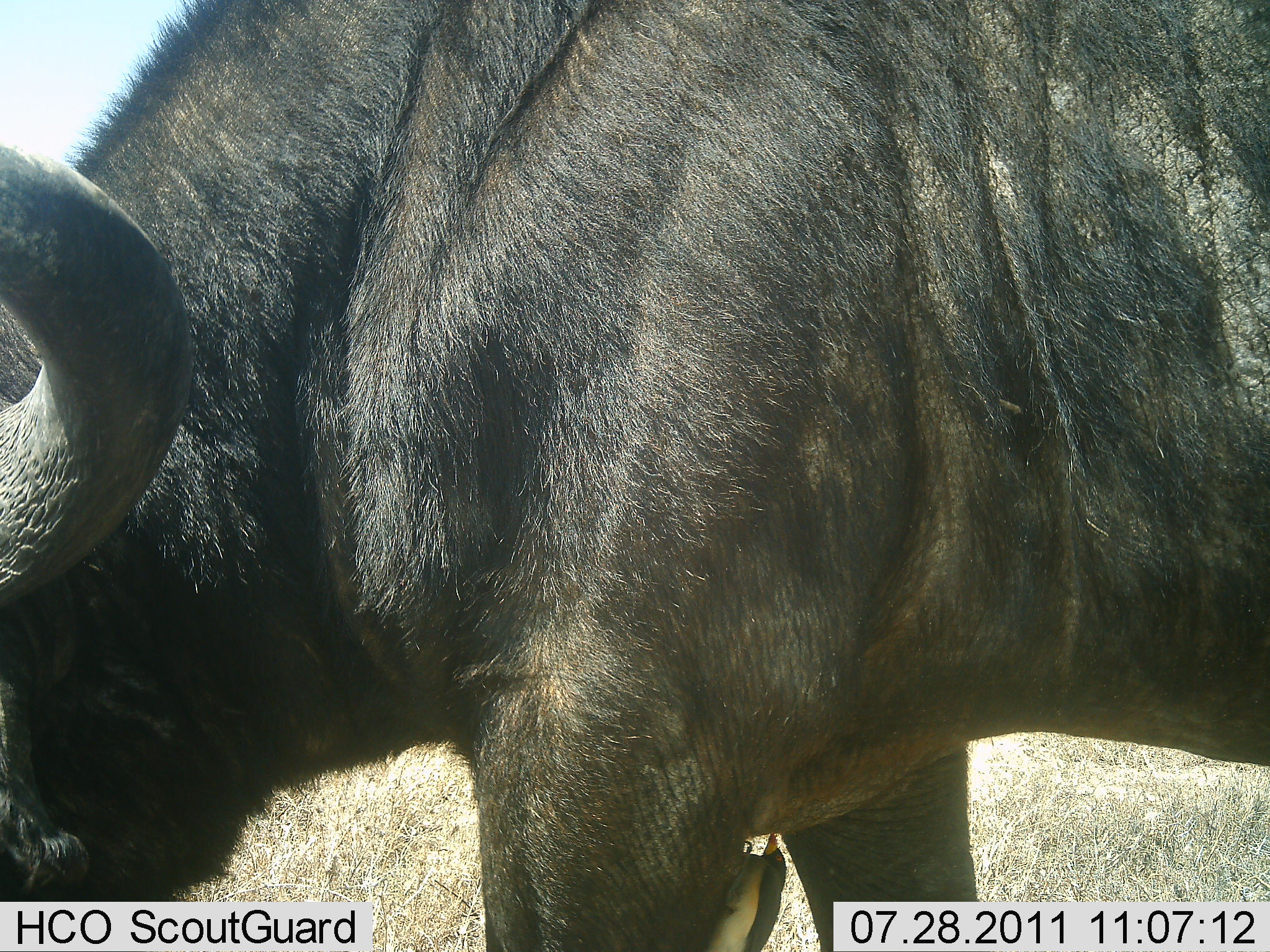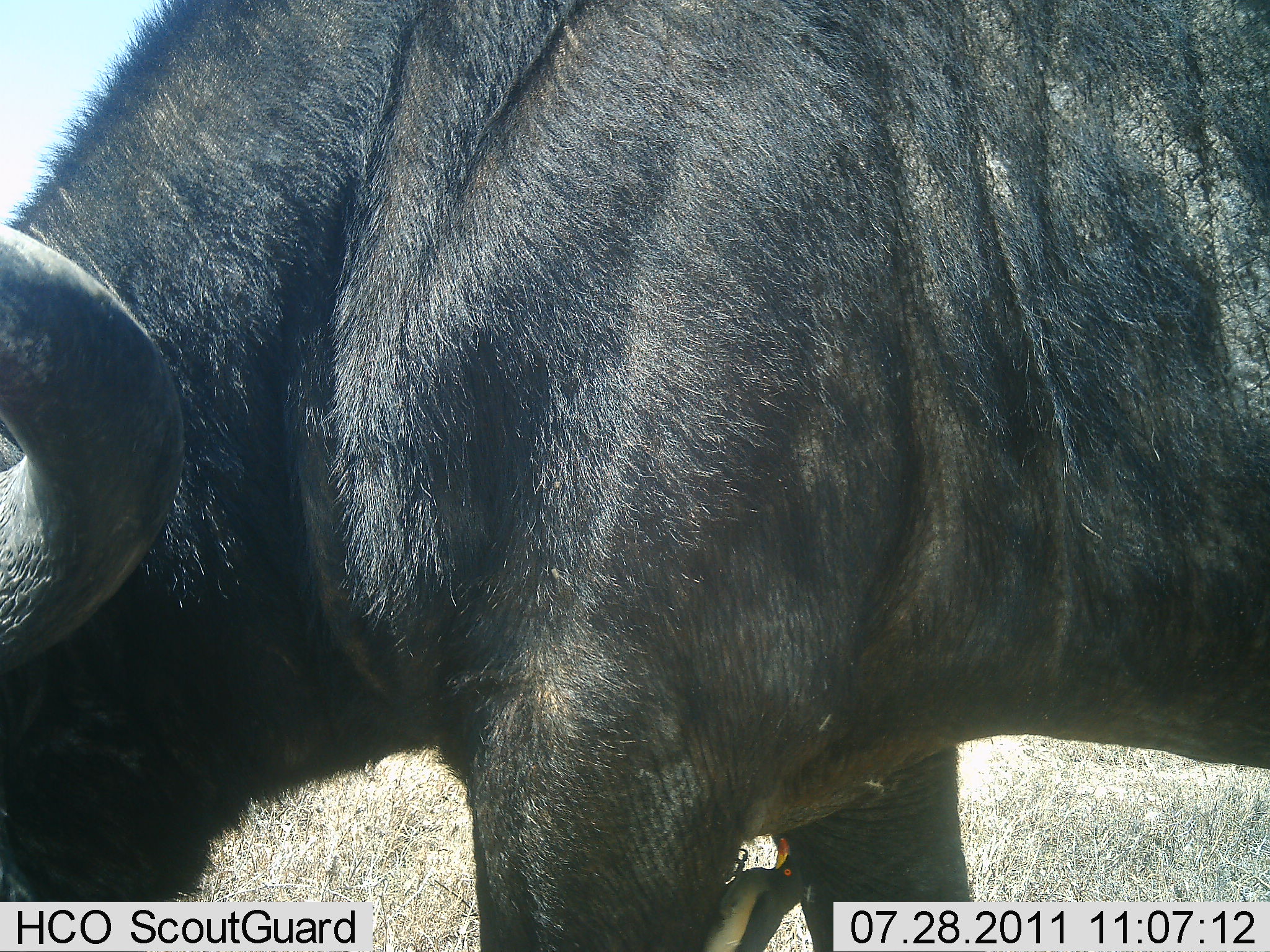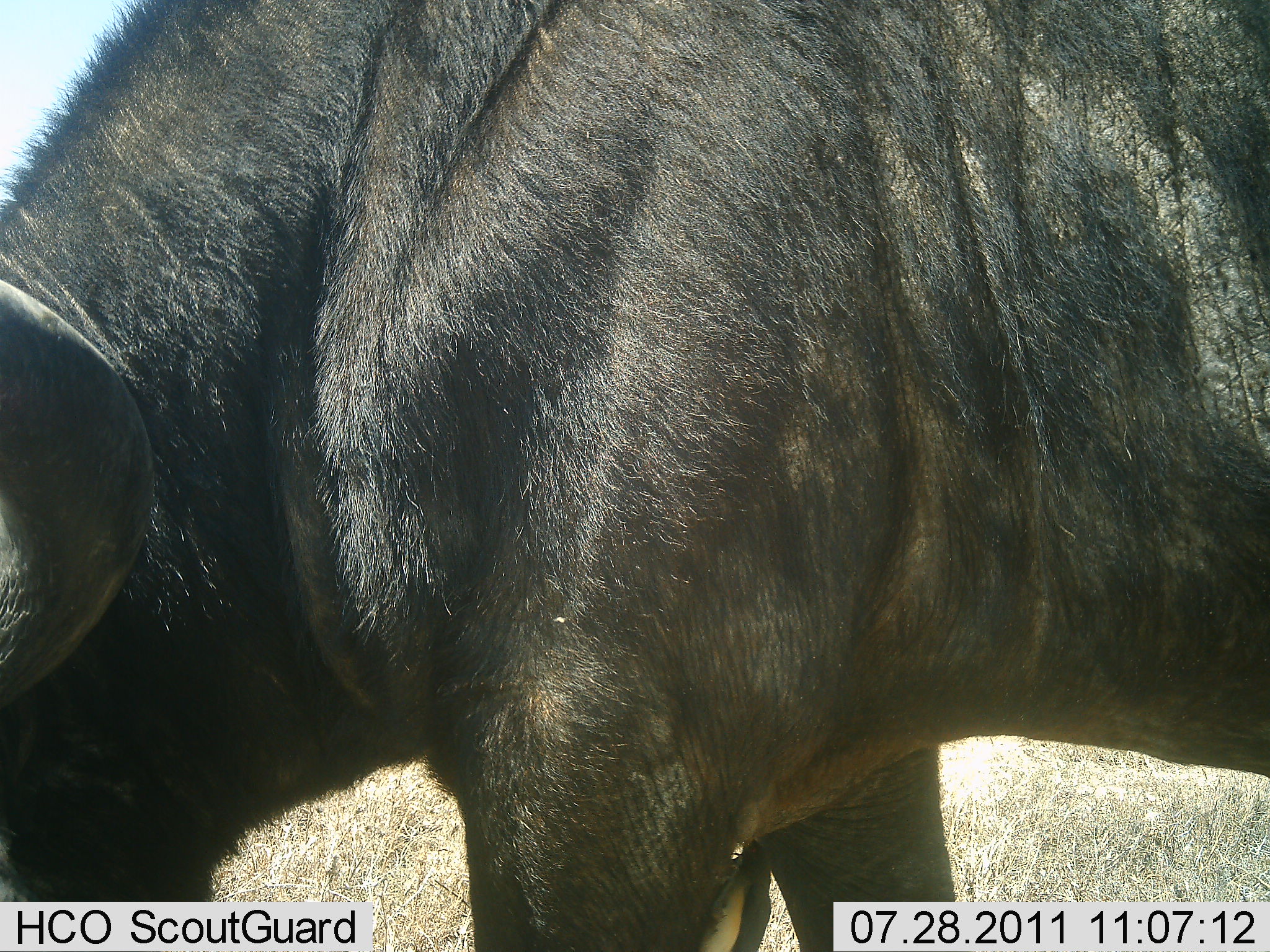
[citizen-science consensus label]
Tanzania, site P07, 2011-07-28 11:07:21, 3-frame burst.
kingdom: Animalia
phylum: Chordata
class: Mammalia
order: Artiodactyla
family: Bovidae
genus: Syncerus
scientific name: Syncerus caffer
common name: cape buffalo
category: buffalo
Buffalo (cape buffalo) (Syncerus caffer), count 1. Behavior (volunteer vote fractions): standing 43%, resting 0%, moving 7%, interacting 0%. Young present (vote fraction): 0%. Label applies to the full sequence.